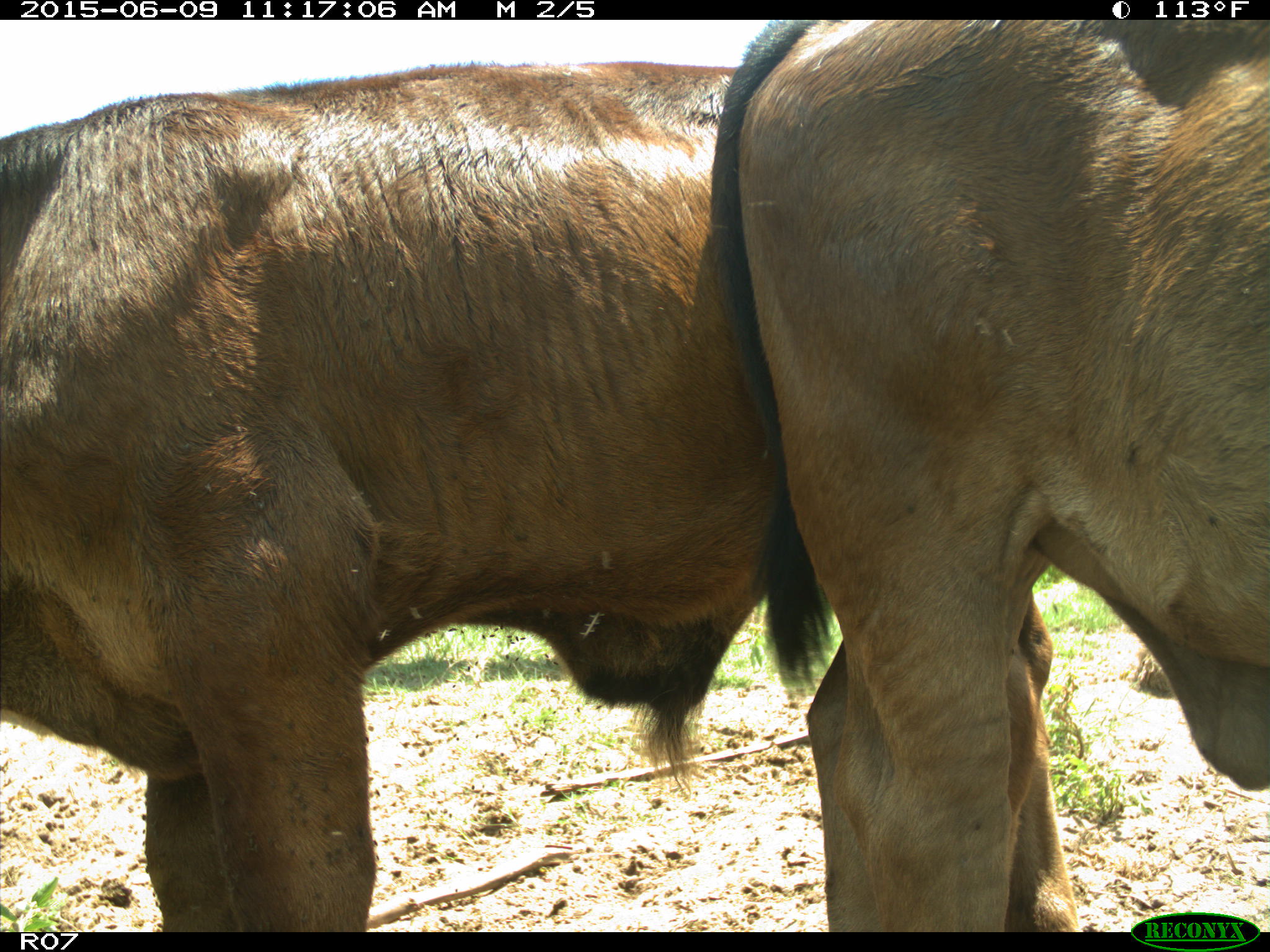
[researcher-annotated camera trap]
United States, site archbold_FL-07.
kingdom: Animalia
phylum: Chordata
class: Mammalia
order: Artiodactyla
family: Bovidae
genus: Bos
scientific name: Bos taurus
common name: domestic cow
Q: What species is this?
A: Bos taurus (domestic cow).